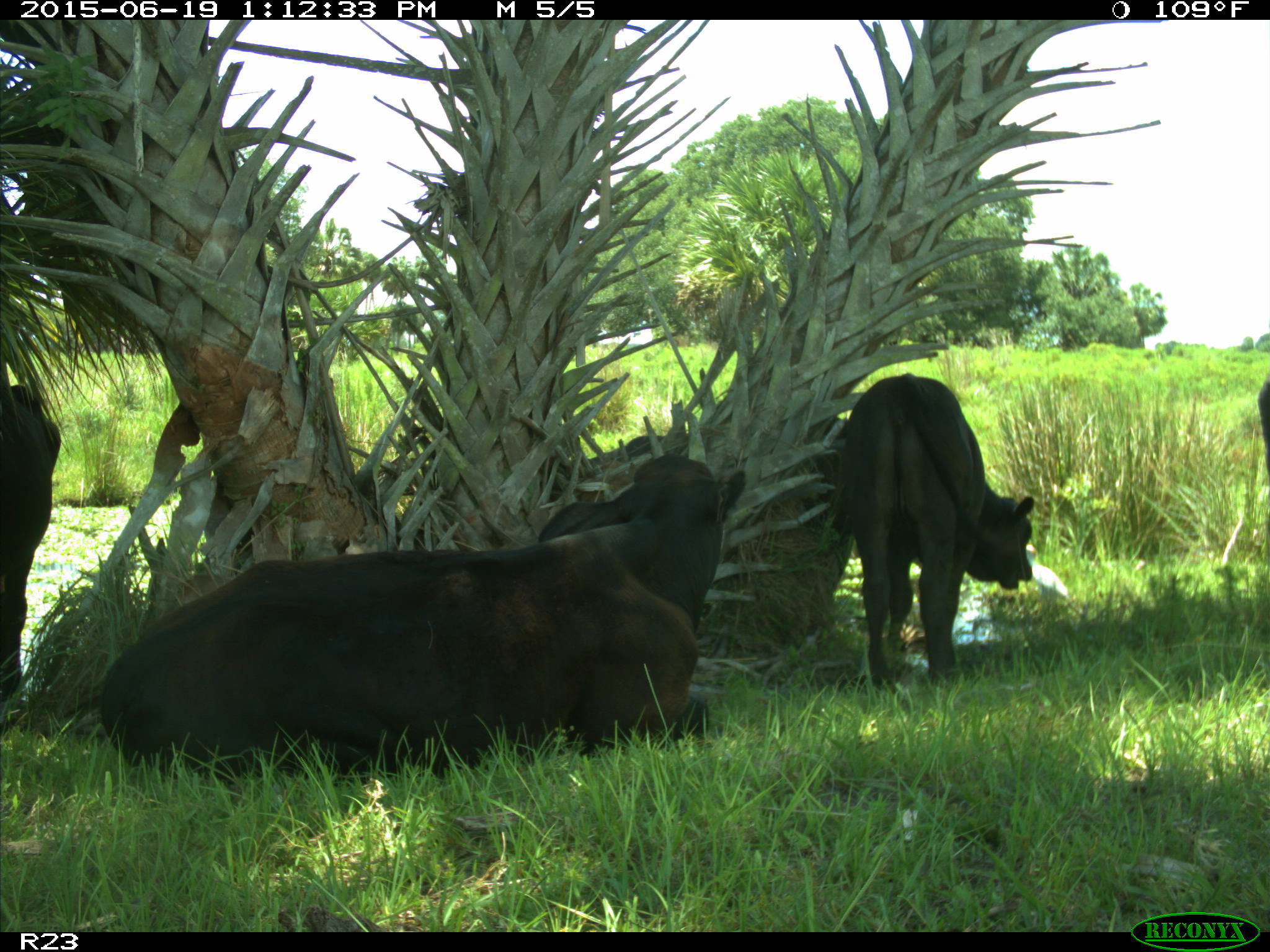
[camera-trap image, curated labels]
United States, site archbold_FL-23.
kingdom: Animalia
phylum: Chordata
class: Aves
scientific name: Aves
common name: birds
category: unidentified bird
Unidentified bird (birds) (Aves).